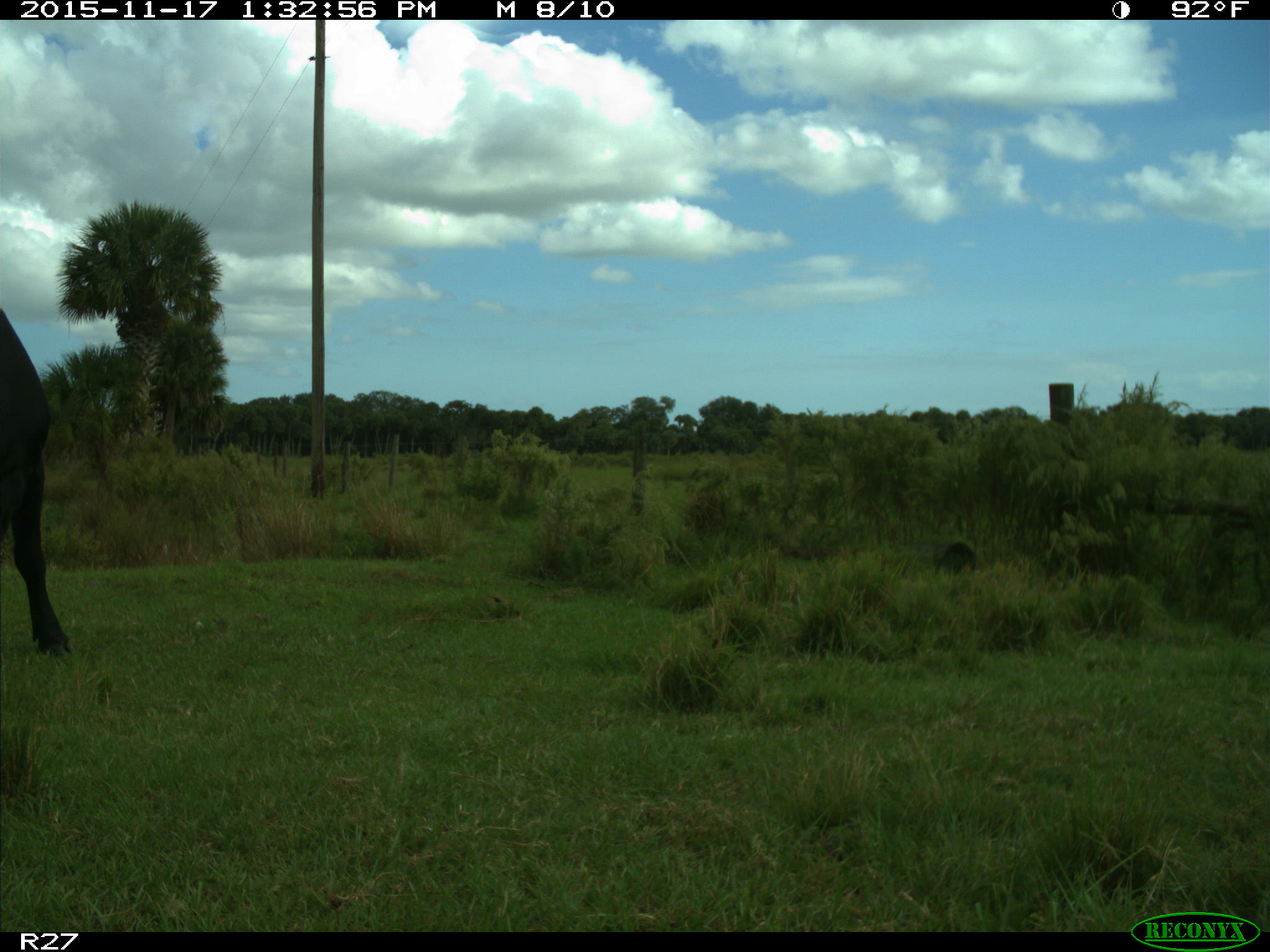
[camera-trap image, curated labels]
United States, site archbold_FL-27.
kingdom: Animalia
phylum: Chordata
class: Mammalia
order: Artiodactyla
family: Bovidae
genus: Bos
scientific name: Bos taurus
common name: domestic cow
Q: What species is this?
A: Bos taurus (domestic cow).